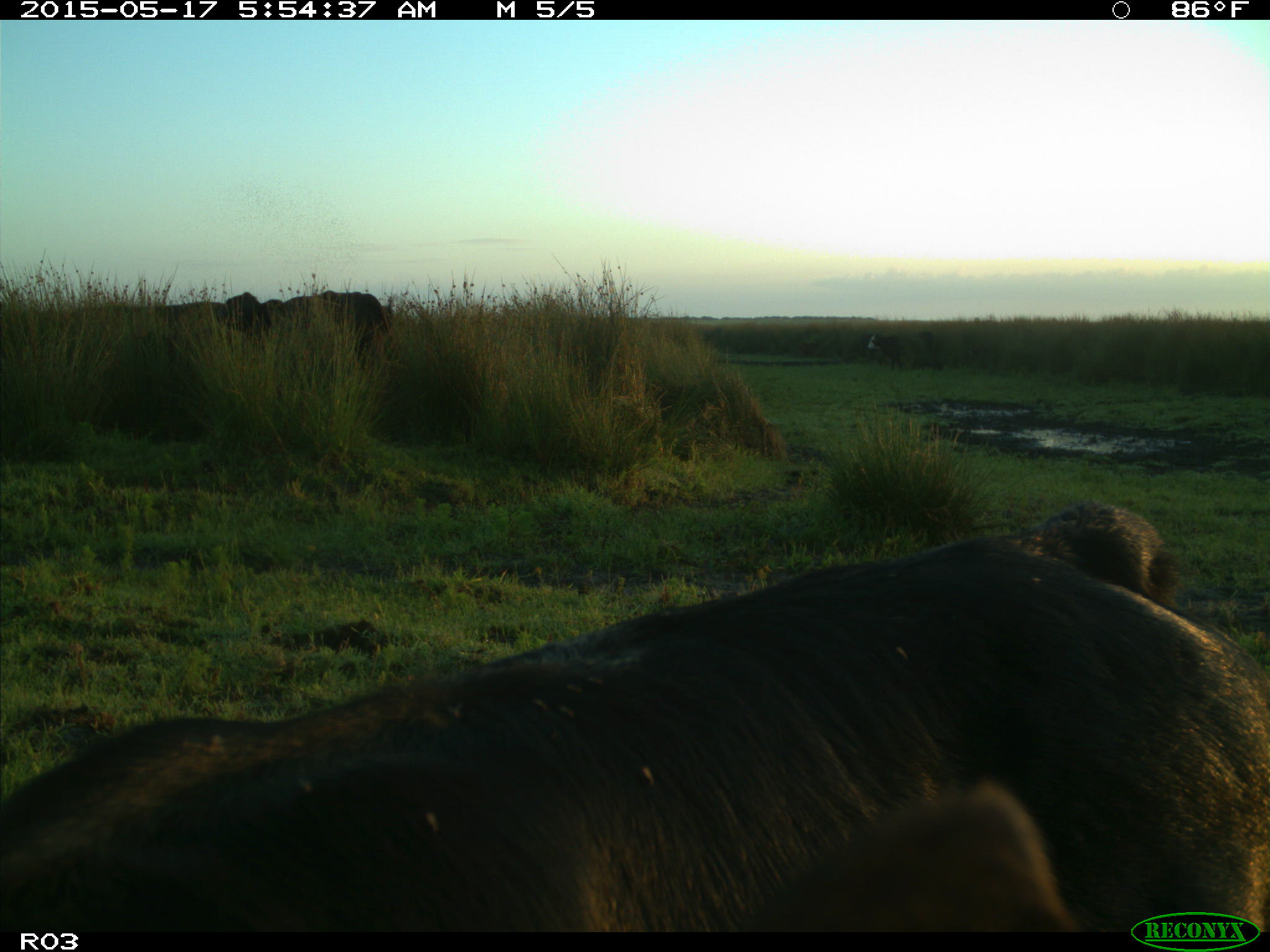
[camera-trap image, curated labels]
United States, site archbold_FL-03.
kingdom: Animalia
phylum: Chordata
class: Mammalia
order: Artiodactyla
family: Bovidae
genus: Bos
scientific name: Bos taurus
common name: domestic cow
Bos taurus (domestic cow).